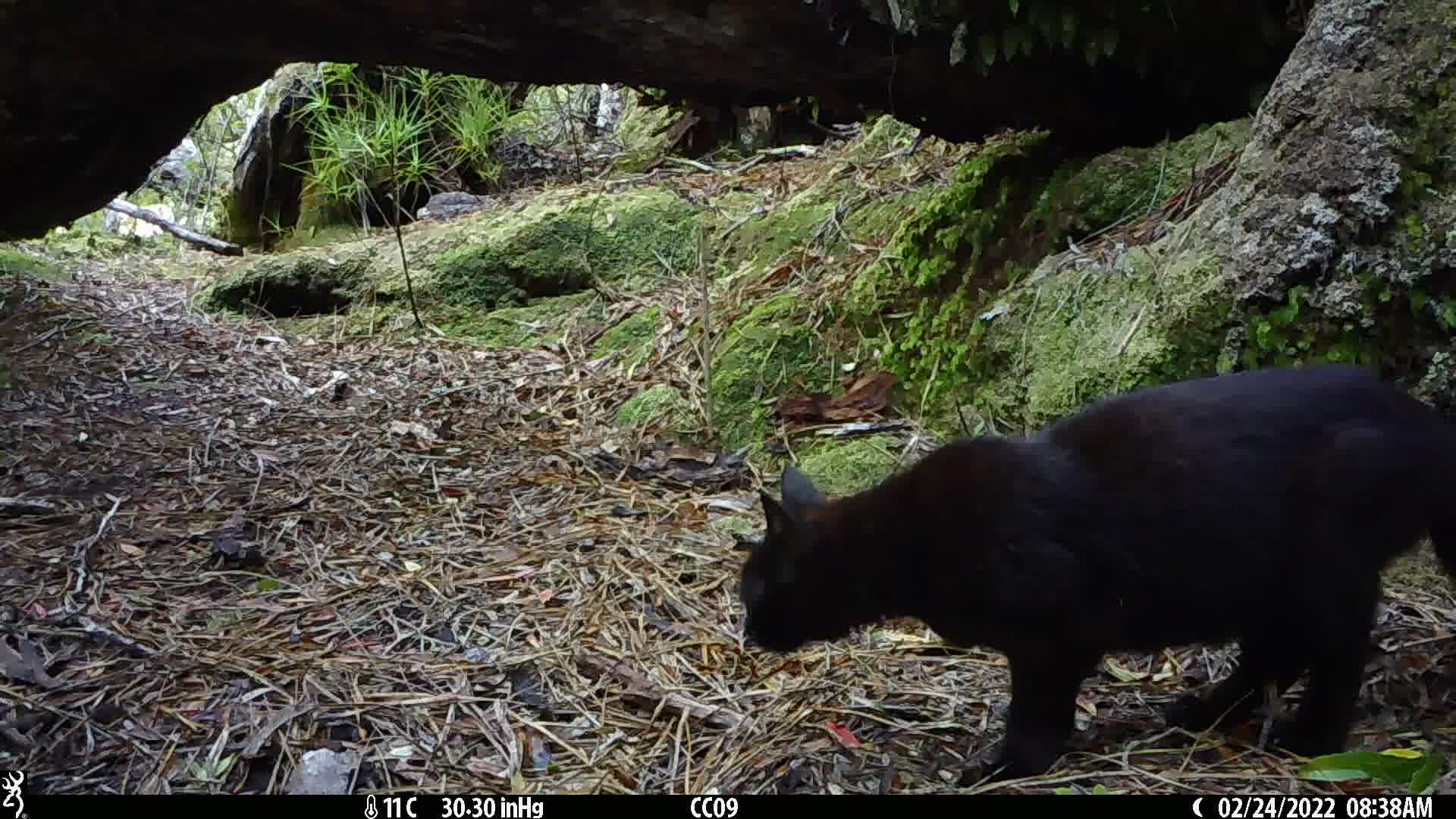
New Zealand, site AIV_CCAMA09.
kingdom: Animalia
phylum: Chordata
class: Mammalia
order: Carnivora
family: Felidae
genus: Felis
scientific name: Felis catus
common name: domestic cat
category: cat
Cat (domestic cat) (Felis catus).